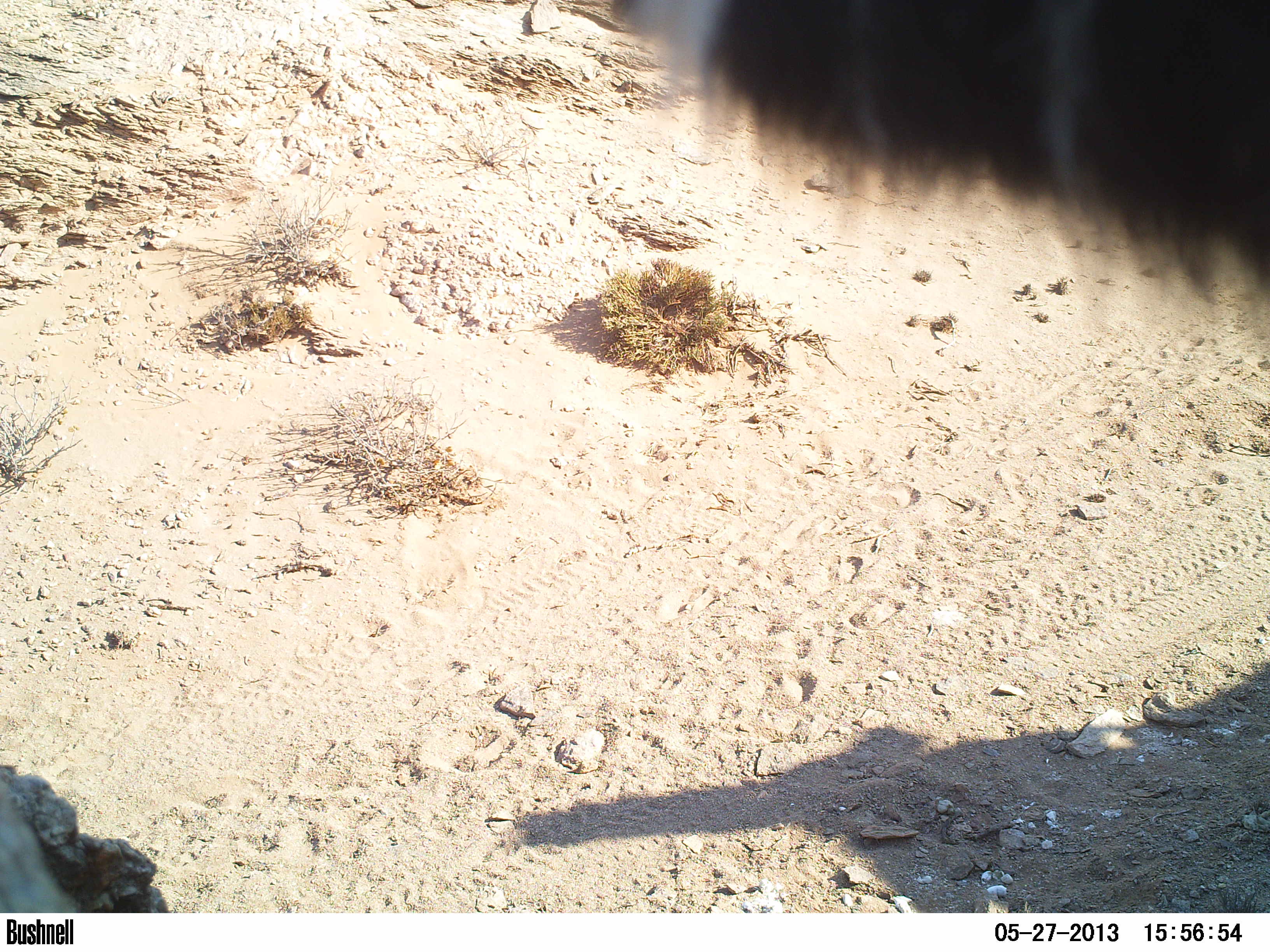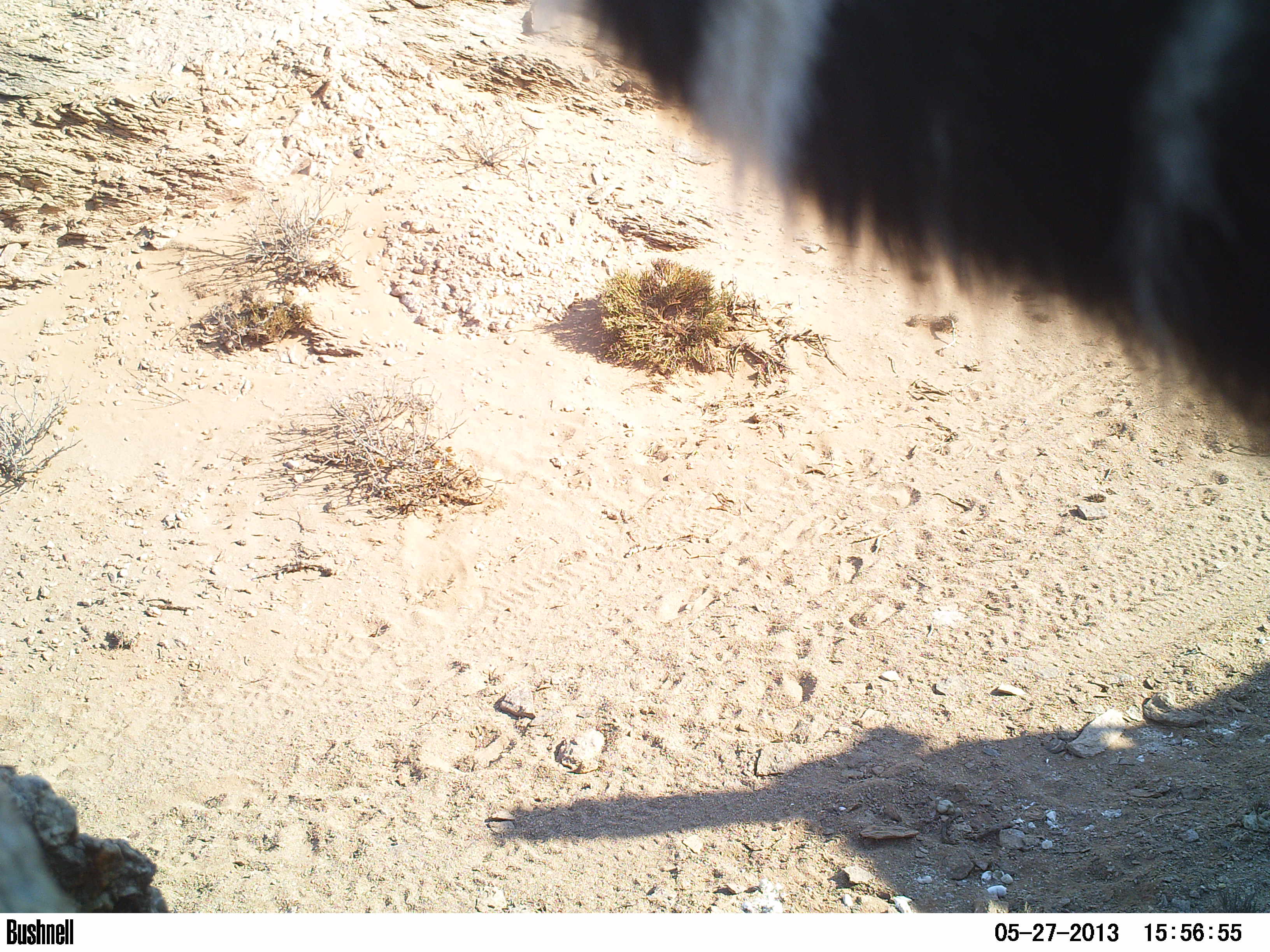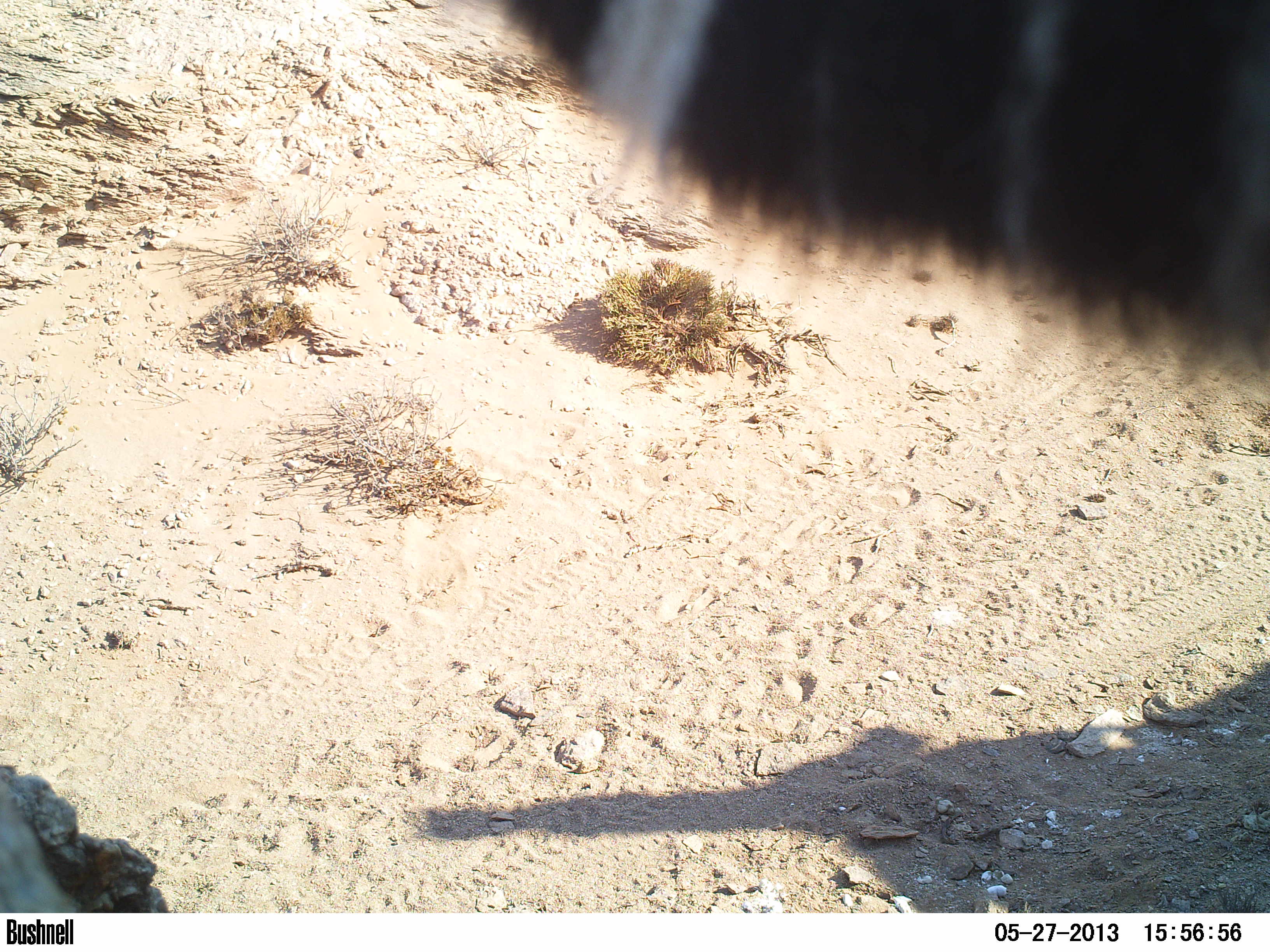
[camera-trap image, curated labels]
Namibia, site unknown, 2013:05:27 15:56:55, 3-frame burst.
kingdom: Animalia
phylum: Chordata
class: Mammalia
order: Carnivora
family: Felidae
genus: Acinonyx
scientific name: Acinonyx jubatus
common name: cheetah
Acinonyx jubatus (cheetah).